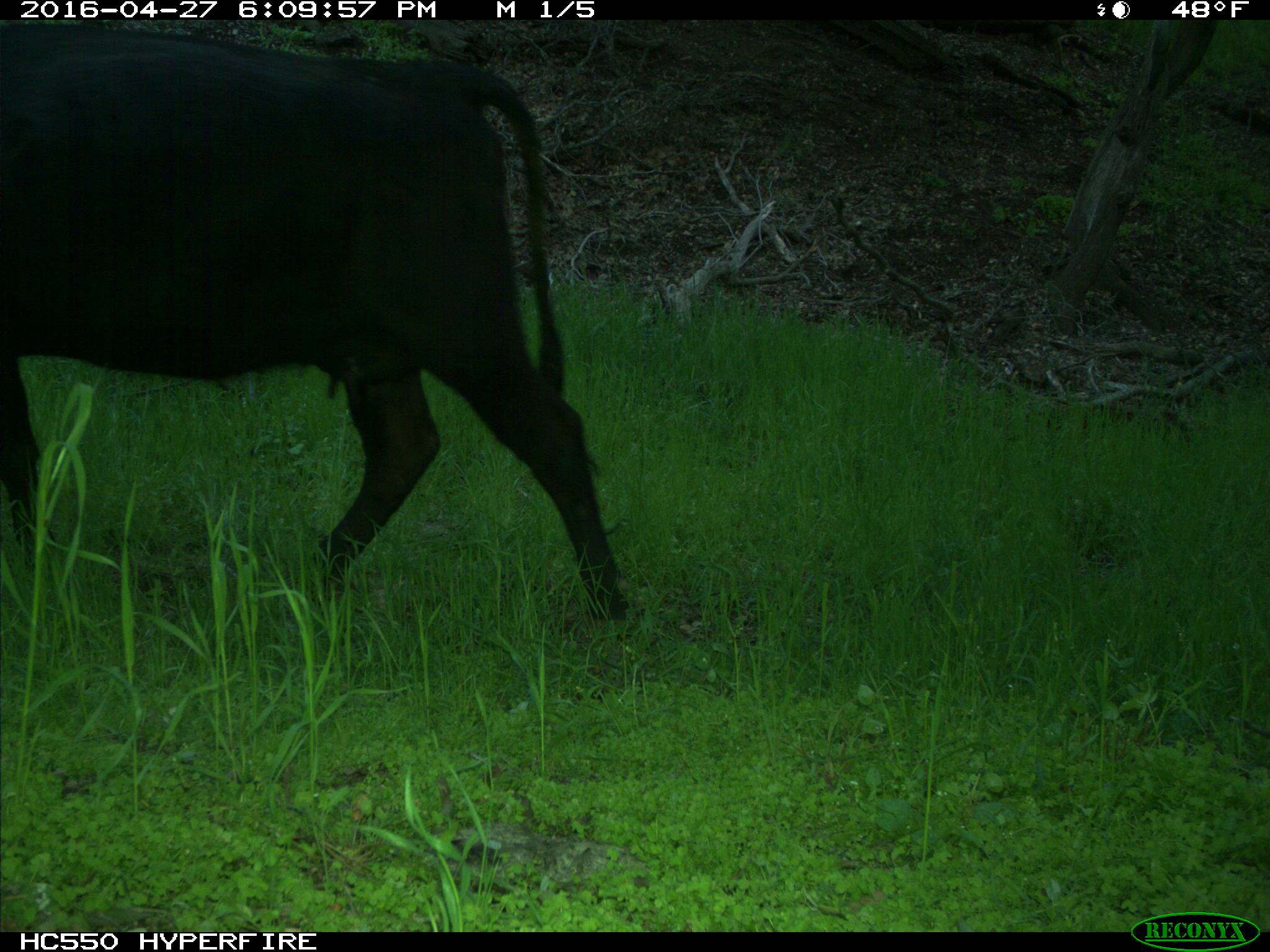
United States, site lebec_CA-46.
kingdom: Animalia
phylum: Chordata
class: Mammalia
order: Artiodactyla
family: Bovidae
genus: Bos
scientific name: Bos taurus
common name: domestic cow